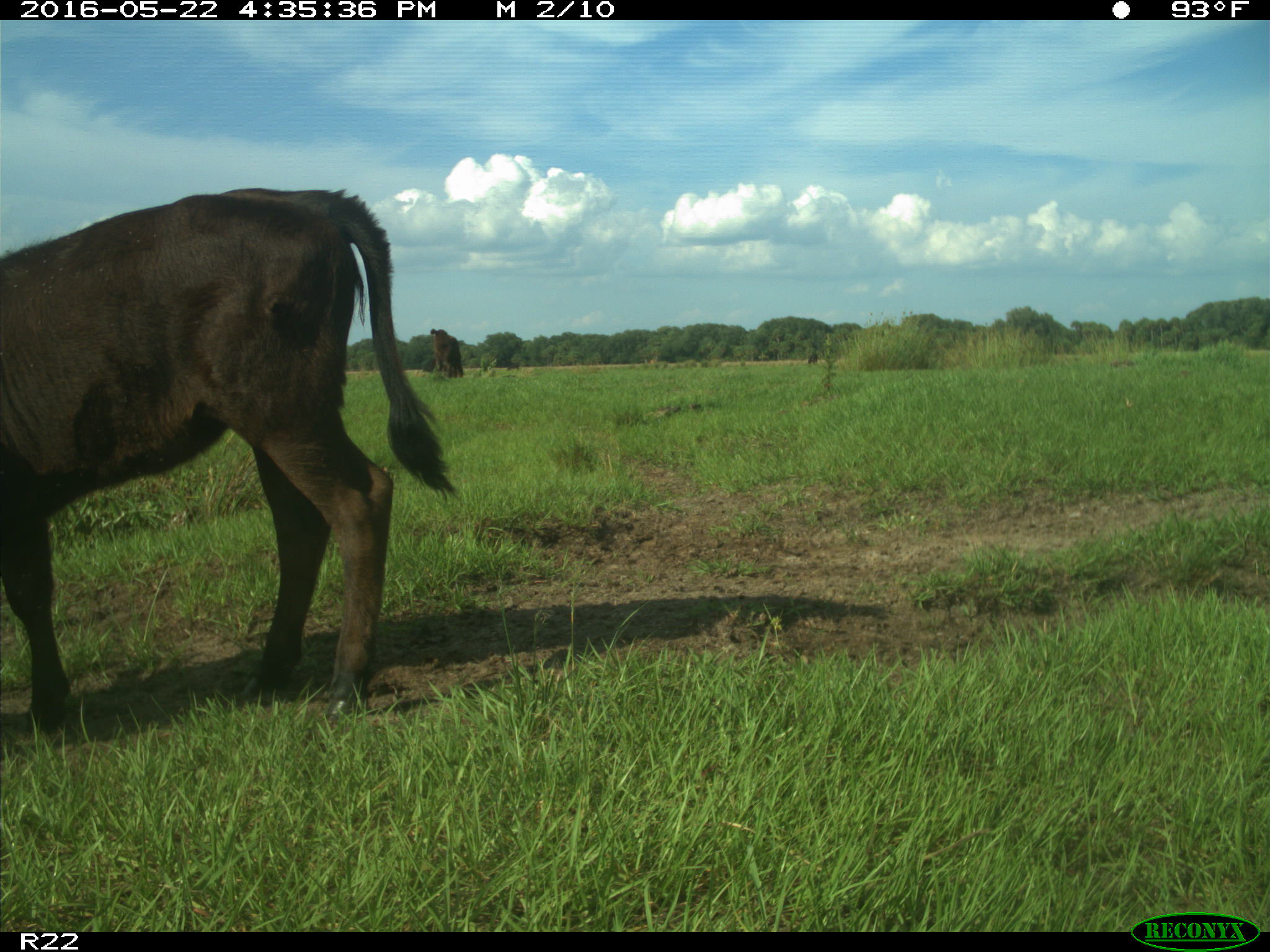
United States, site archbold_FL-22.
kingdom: Animalia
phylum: Chordata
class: Mammalia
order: Artiodactyla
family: Bovidae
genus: Bos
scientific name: Bos taurus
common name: domestic cow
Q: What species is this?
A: Bos taurus (domestic cow).